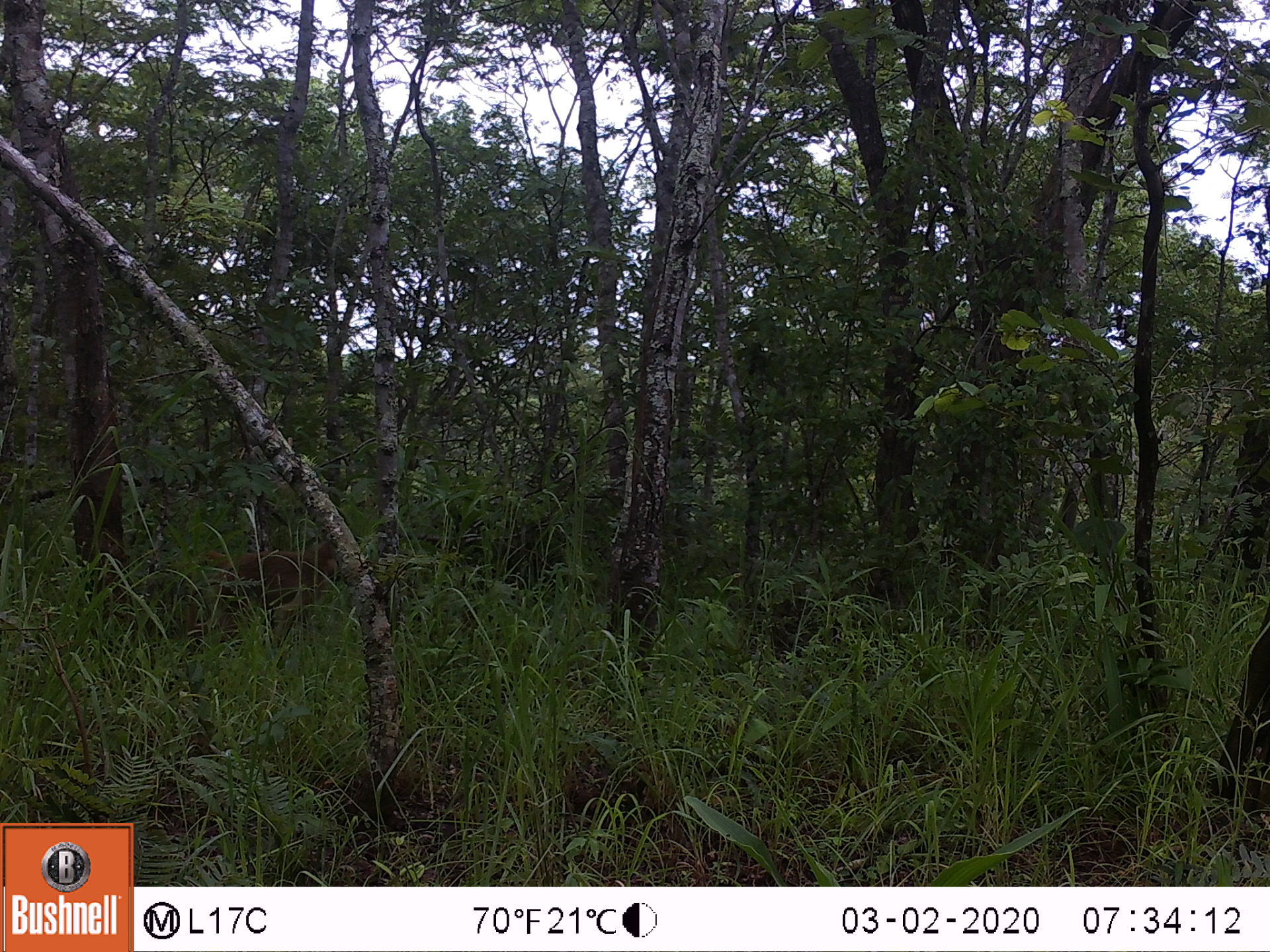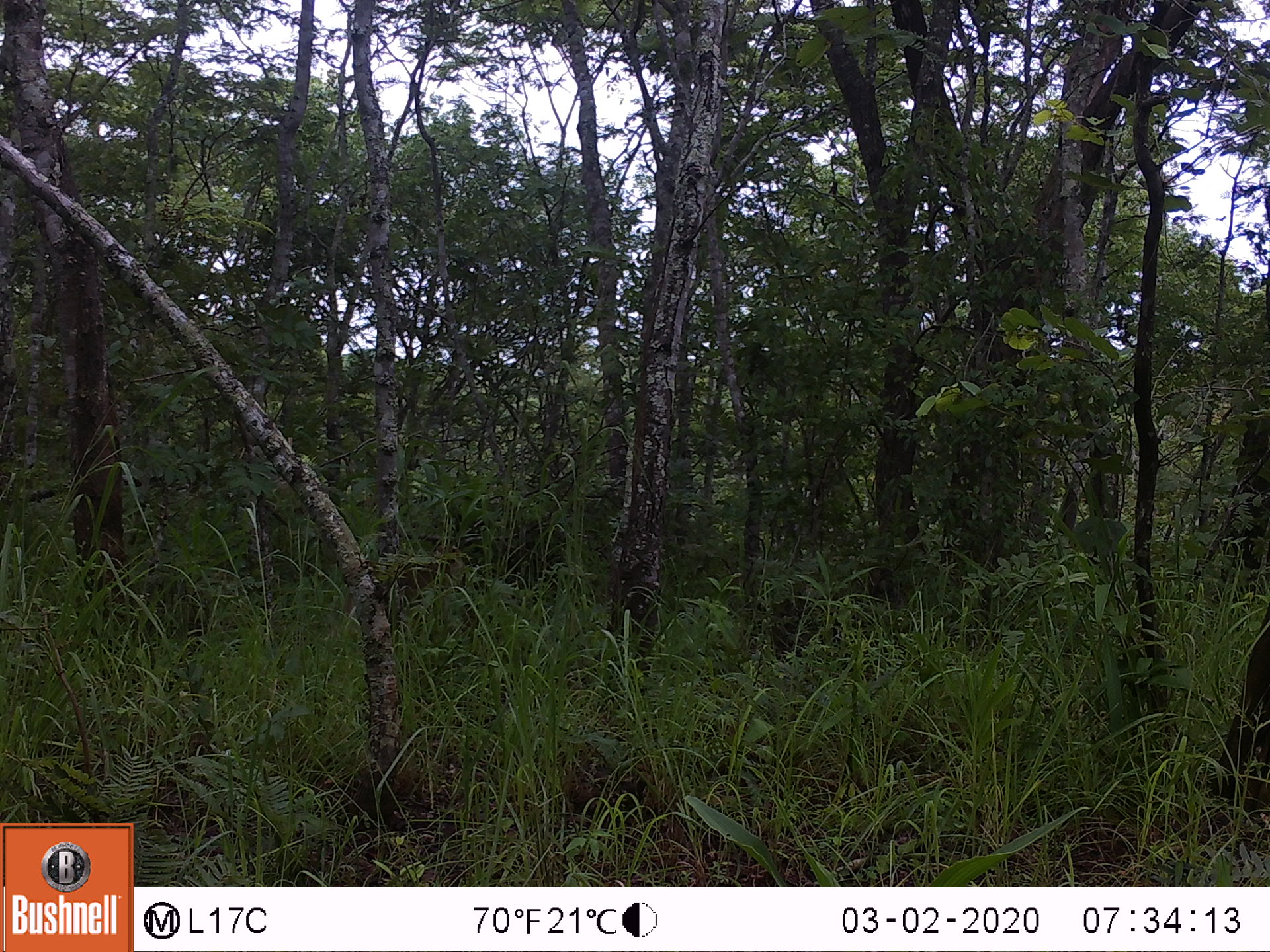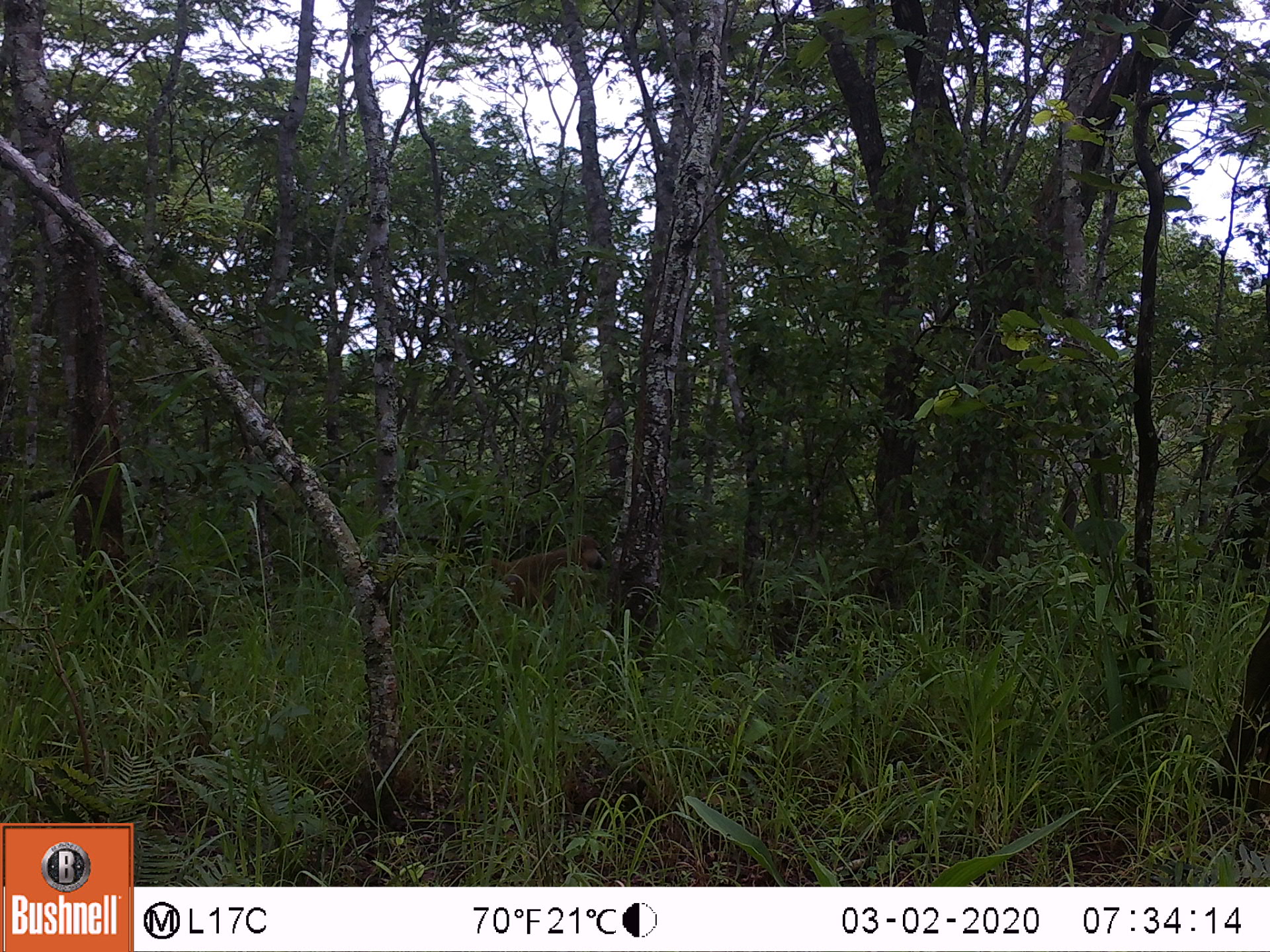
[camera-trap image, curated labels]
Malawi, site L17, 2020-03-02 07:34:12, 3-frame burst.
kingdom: Animalia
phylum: Chordata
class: Mammalia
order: Primates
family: Cercopithecidae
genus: Papio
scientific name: Papio cynocephalus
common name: yellow baboon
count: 1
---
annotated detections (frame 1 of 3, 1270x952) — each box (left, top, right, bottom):
yellow baboon: (174, 539, 343, 641)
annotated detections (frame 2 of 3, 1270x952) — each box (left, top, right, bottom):
yellow baboon: (391, 544, 468, 622)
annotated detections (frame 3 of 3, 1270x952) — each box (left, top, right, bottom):
yellow baboon: (479, 535, 608, 608)